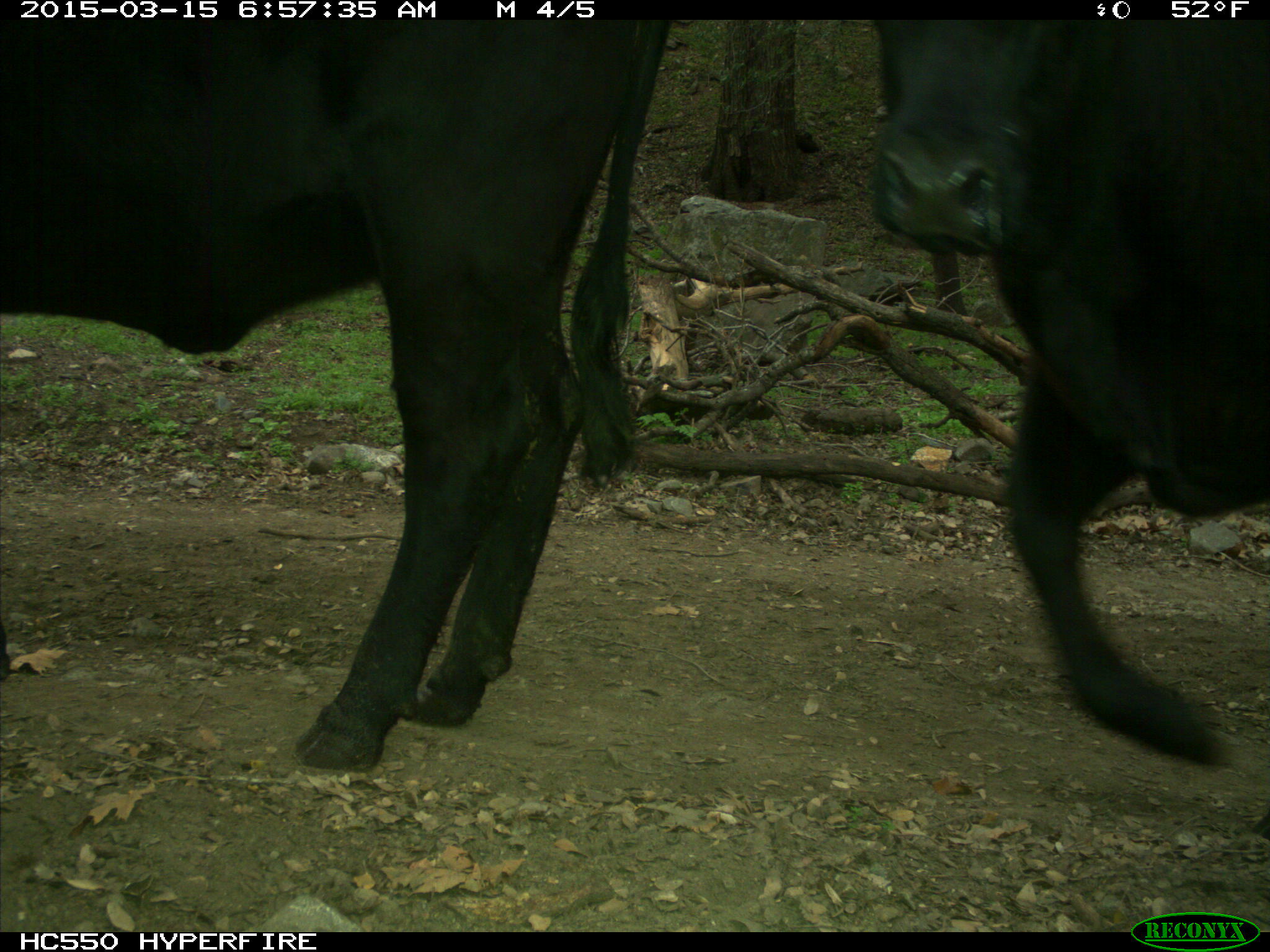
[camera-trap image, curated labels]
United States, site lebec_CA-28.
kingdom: Animalia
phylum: Chordata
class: Mammalia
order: Artiodactyla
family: Bovidae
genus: Bos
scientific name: Bos taurus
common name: domestic cow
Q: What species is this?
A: Bos taurus (domestic cow).